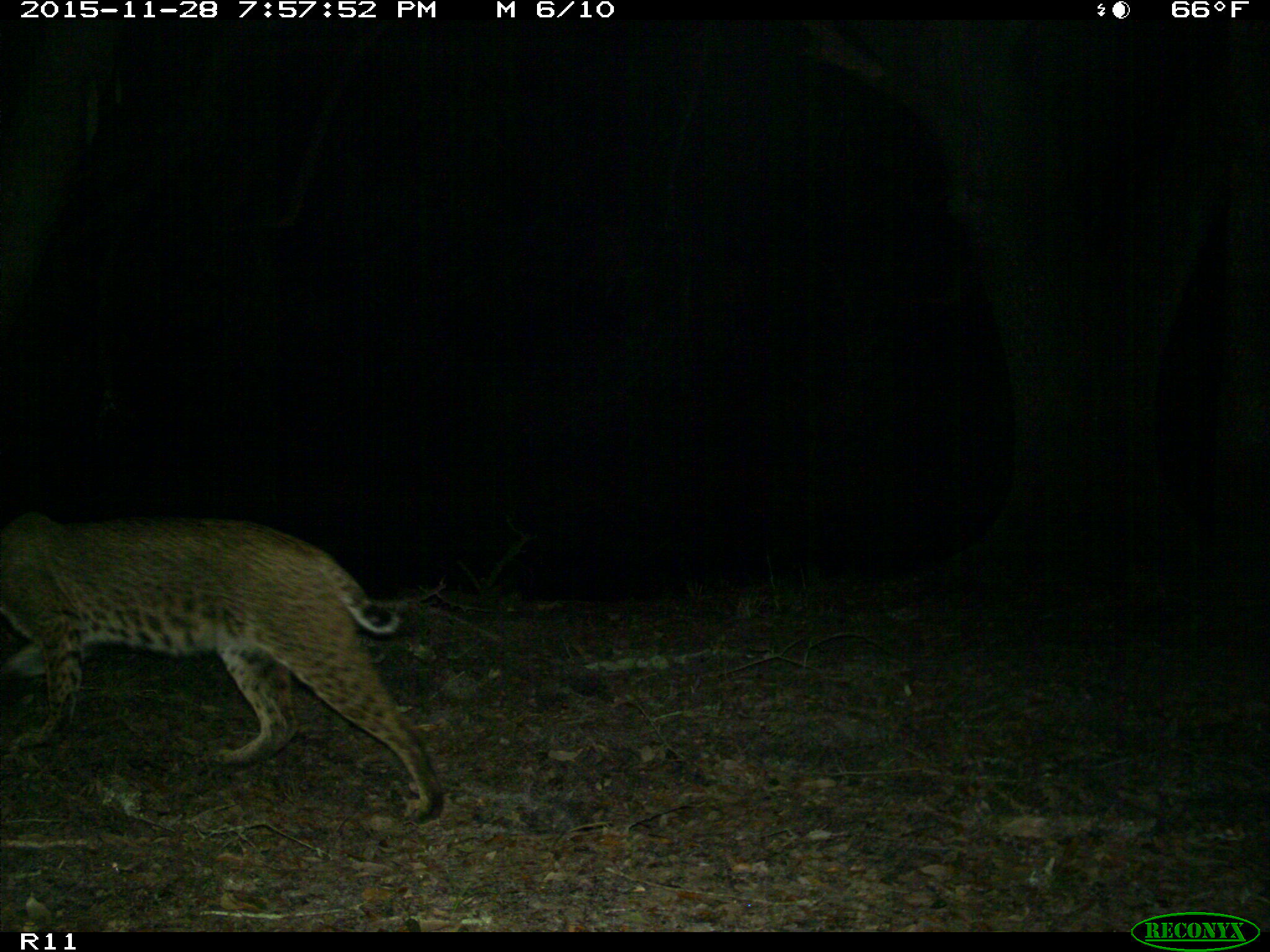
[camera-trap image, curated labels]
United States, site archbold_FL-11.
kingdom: Animalia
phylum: Chordata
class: Mammalia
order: Carnivora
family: Felidae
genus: Lynx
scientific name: Lynx rufus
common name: bobcat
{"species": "Lynx rufus (bobcat)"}